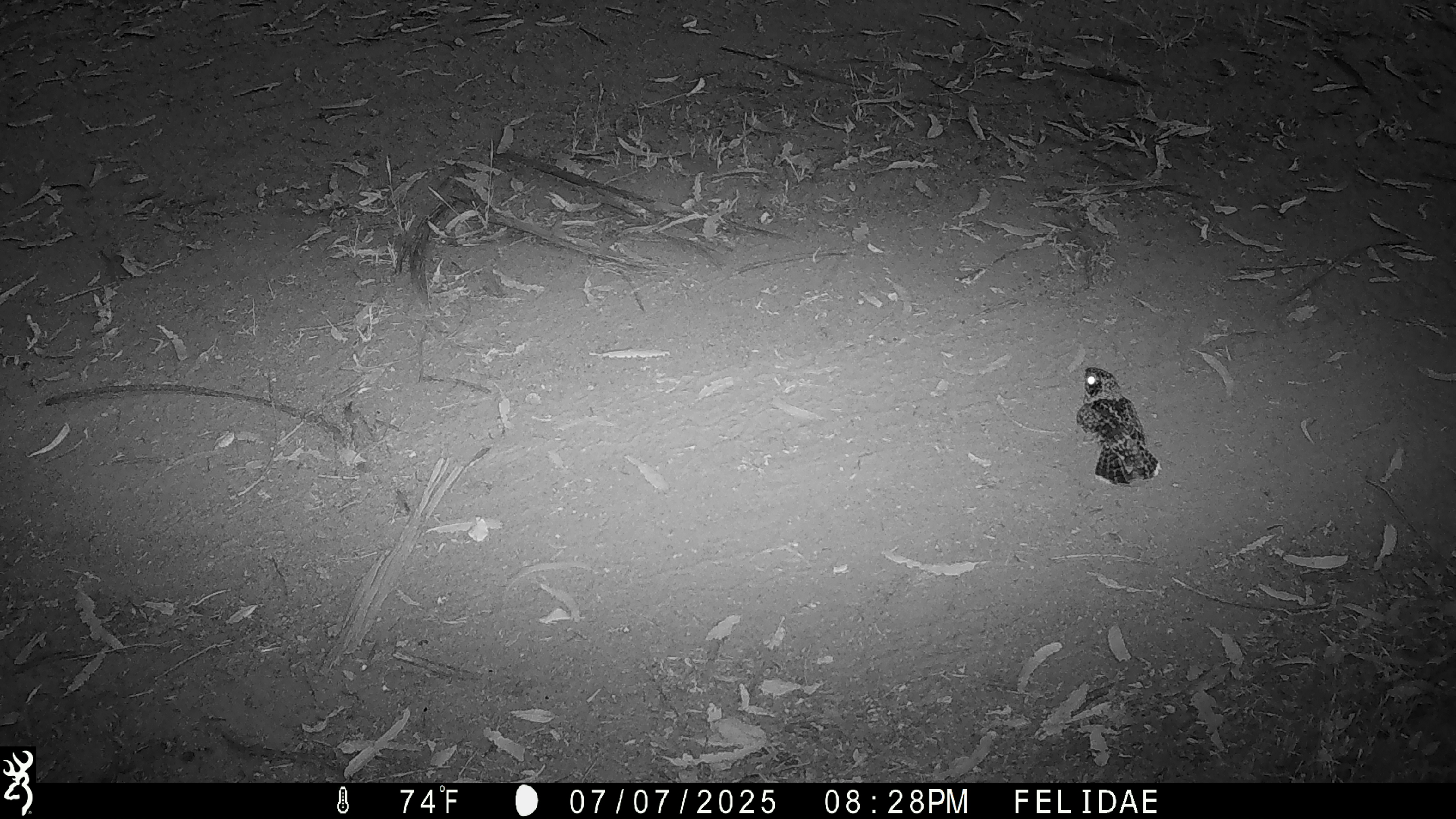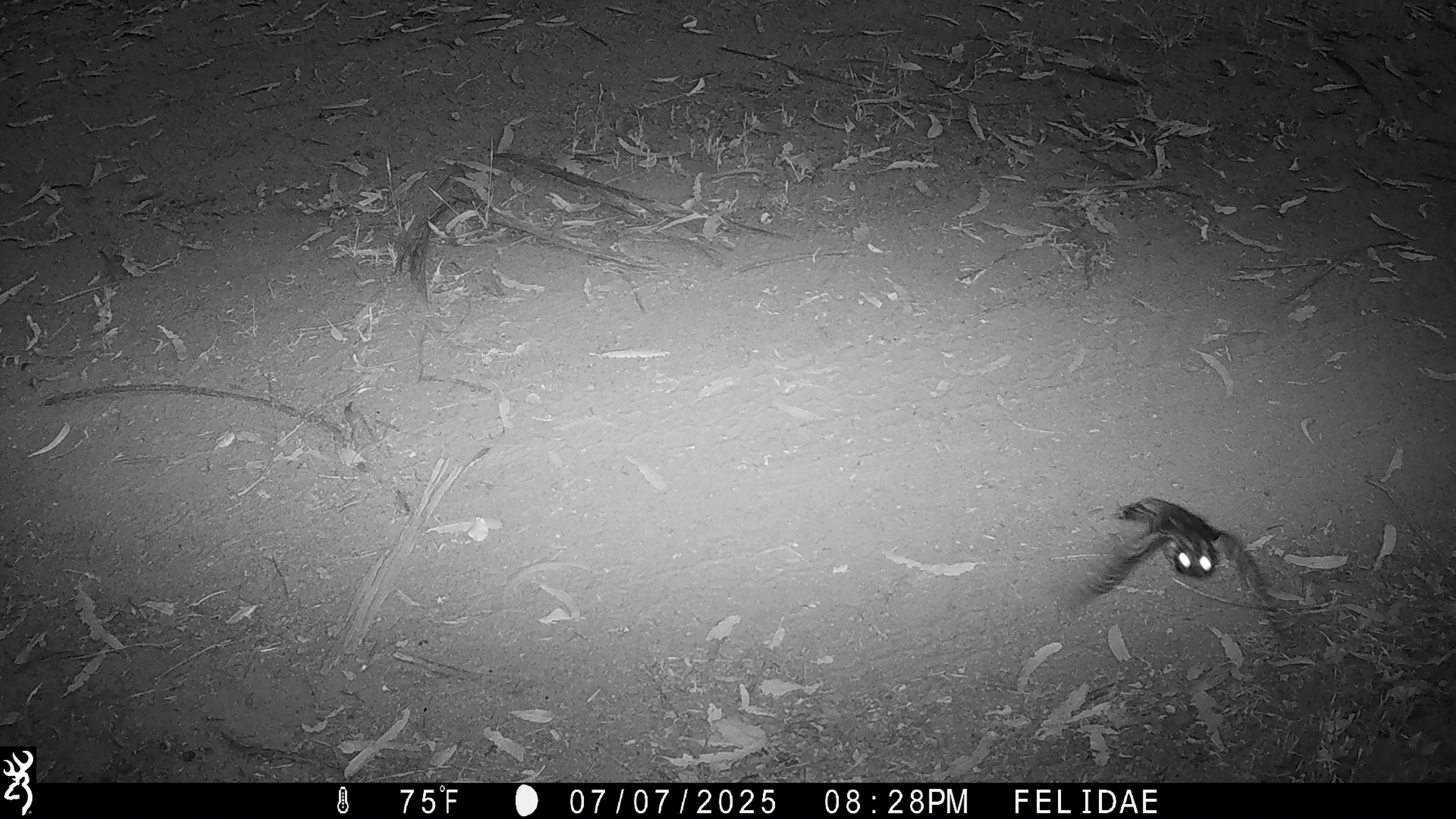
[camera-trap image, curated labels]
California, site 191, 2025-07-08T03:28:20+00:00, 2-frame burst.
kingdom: Animalia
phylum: Chordata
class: Aves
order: Caprimulgiformes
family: Caprimulgidae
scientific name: Caprimulgidae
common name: nightjar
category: unknown nightjar